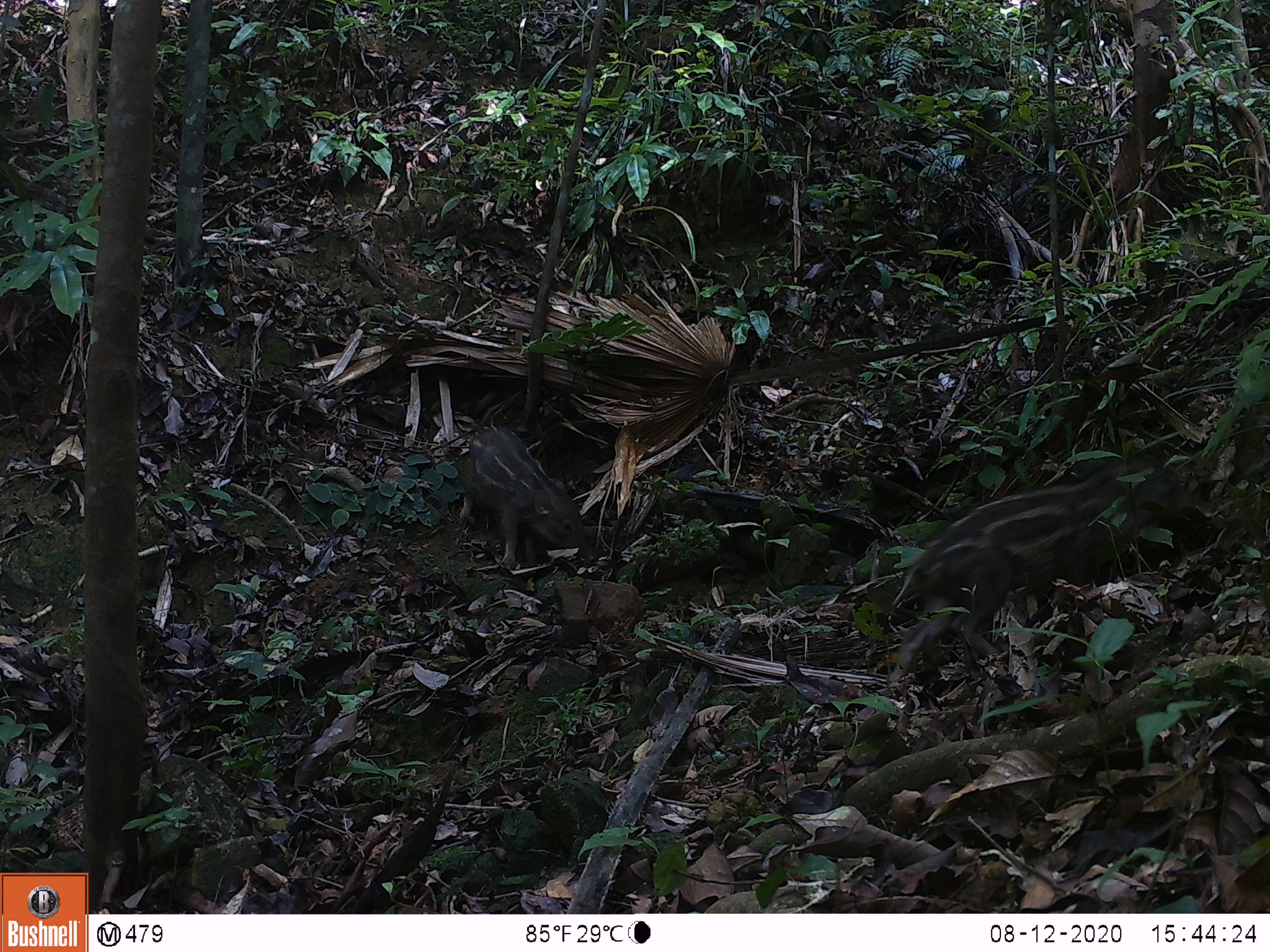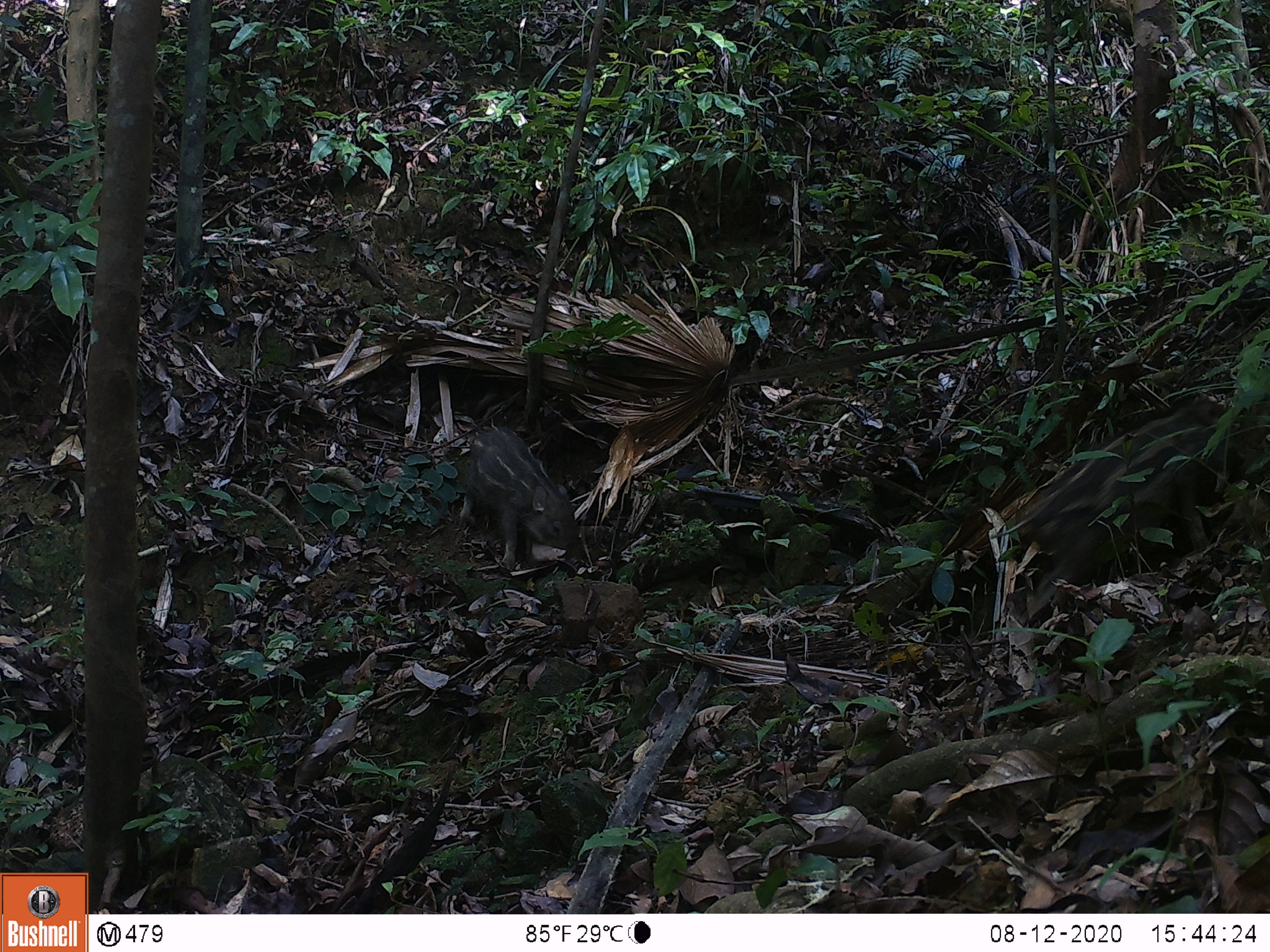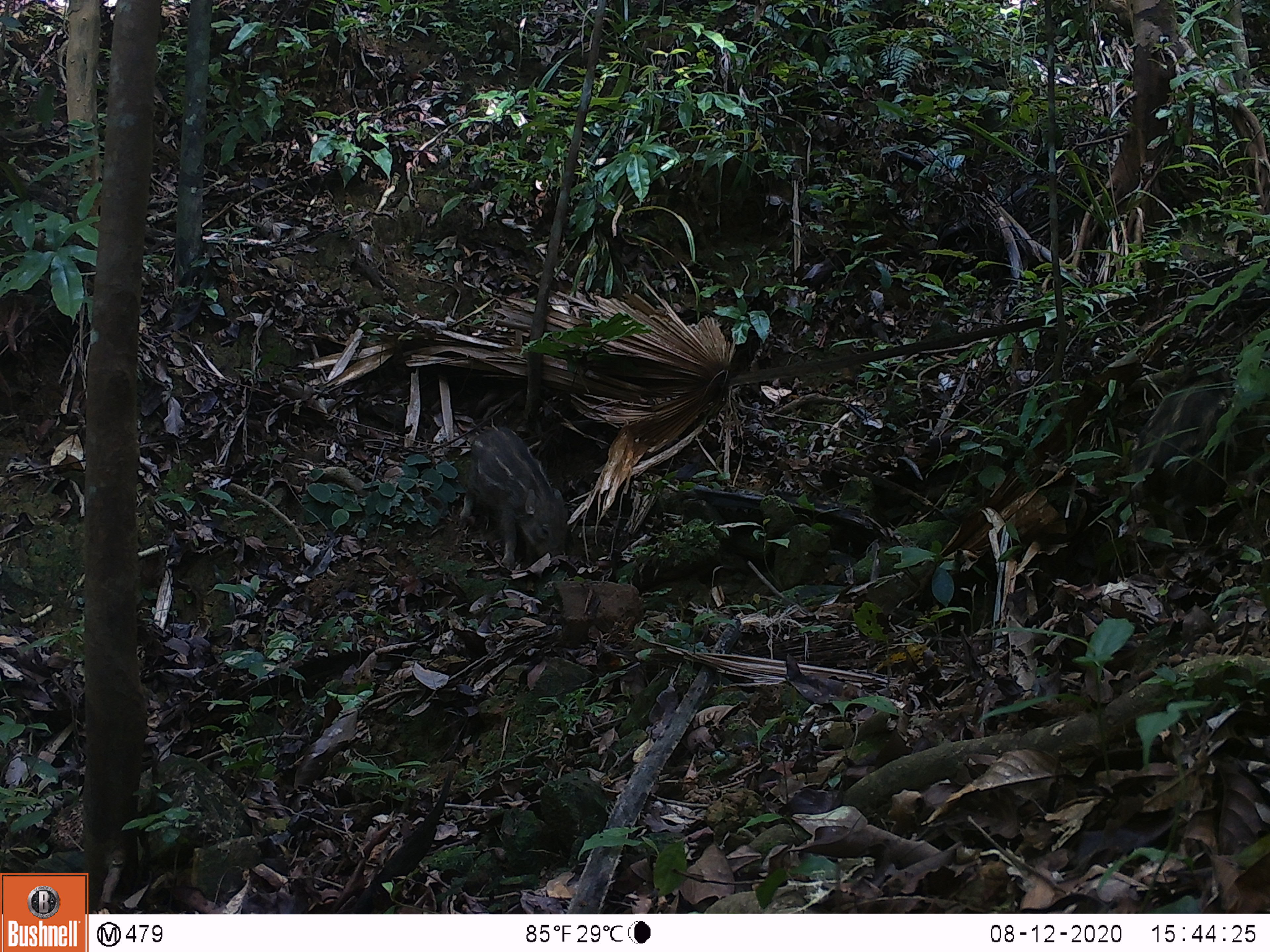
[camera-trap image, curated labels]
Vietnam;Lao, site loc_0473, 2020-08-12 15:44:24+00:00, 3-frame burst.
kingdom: Animalia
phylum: Chordata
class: Mammalia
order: Artiodactyla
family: Suidae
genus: Sus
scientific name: Sus scrofa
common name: eurasian wild pig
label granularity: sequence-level